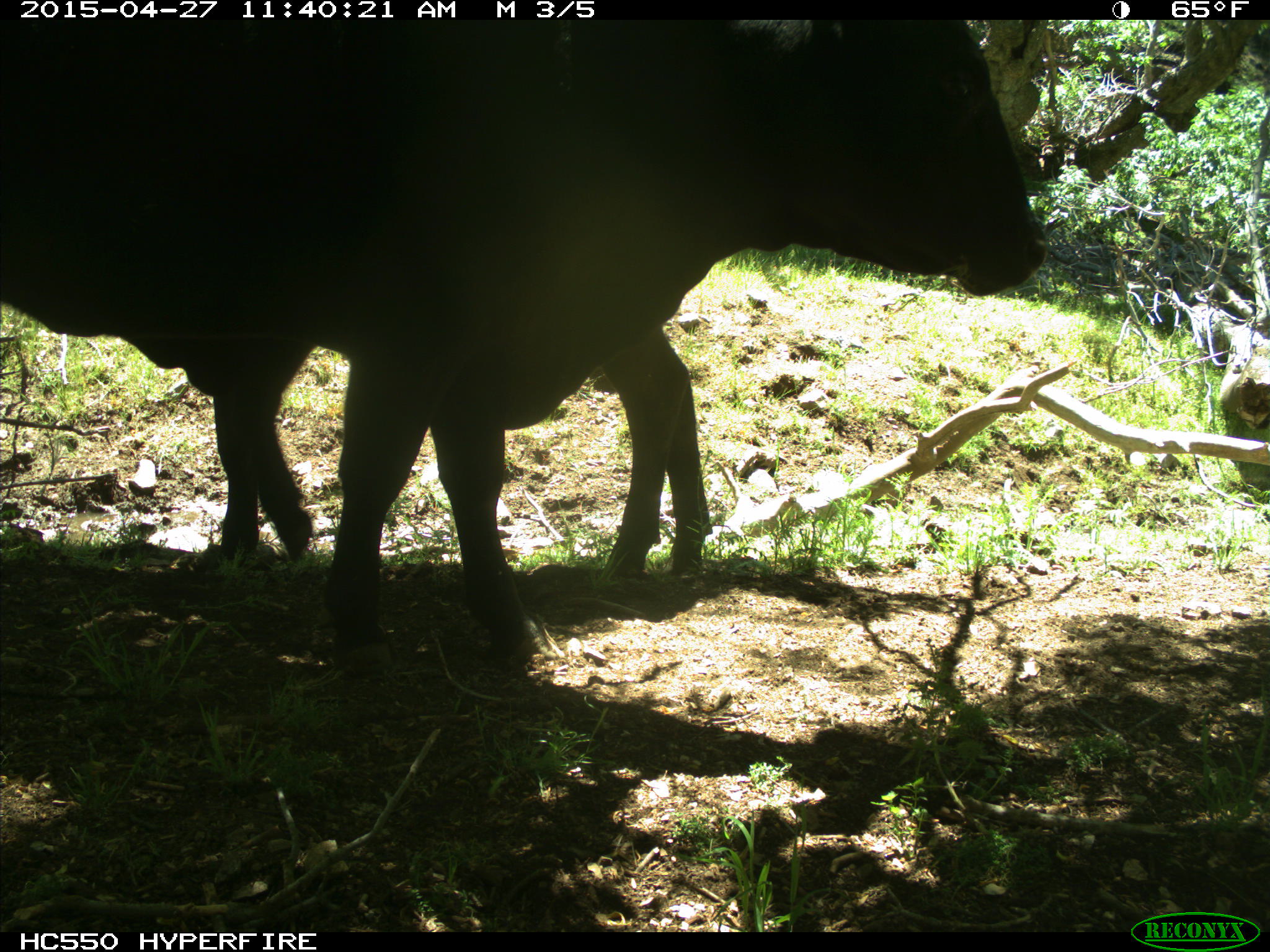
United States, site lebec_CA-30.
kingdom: Animalia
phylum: Chordata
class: Mammalia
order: Artiodactyla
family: Bovidae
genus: Bos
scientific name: Bos taurus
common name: domestic cow